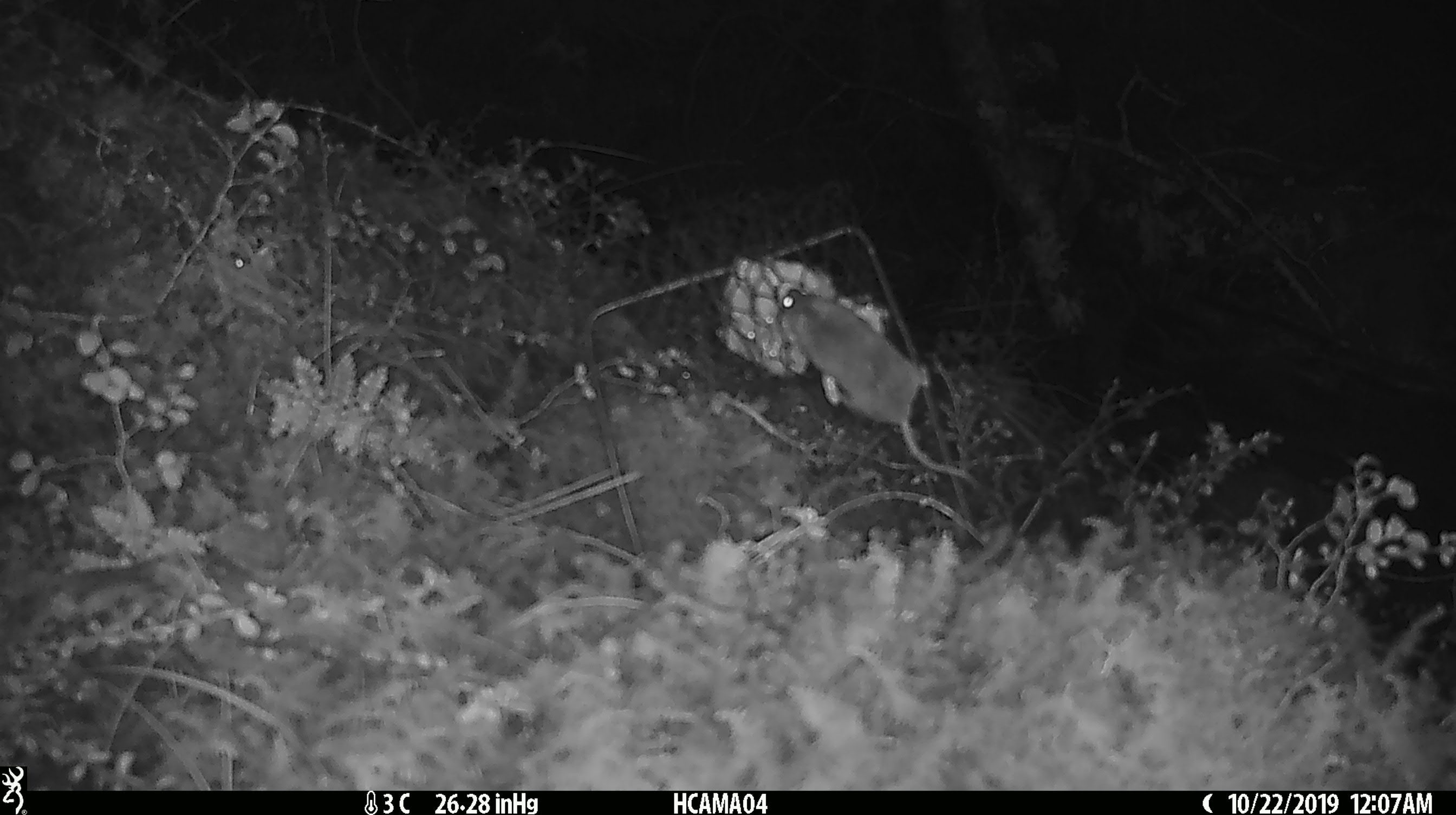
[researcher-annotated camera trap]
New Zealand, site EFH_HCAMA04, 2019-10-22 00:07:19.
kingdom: Animalia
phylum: Chordata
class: Mammalia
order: Rodentia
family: Muridae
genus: Mus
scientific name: Mus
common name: mouse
Mouse (Mus).